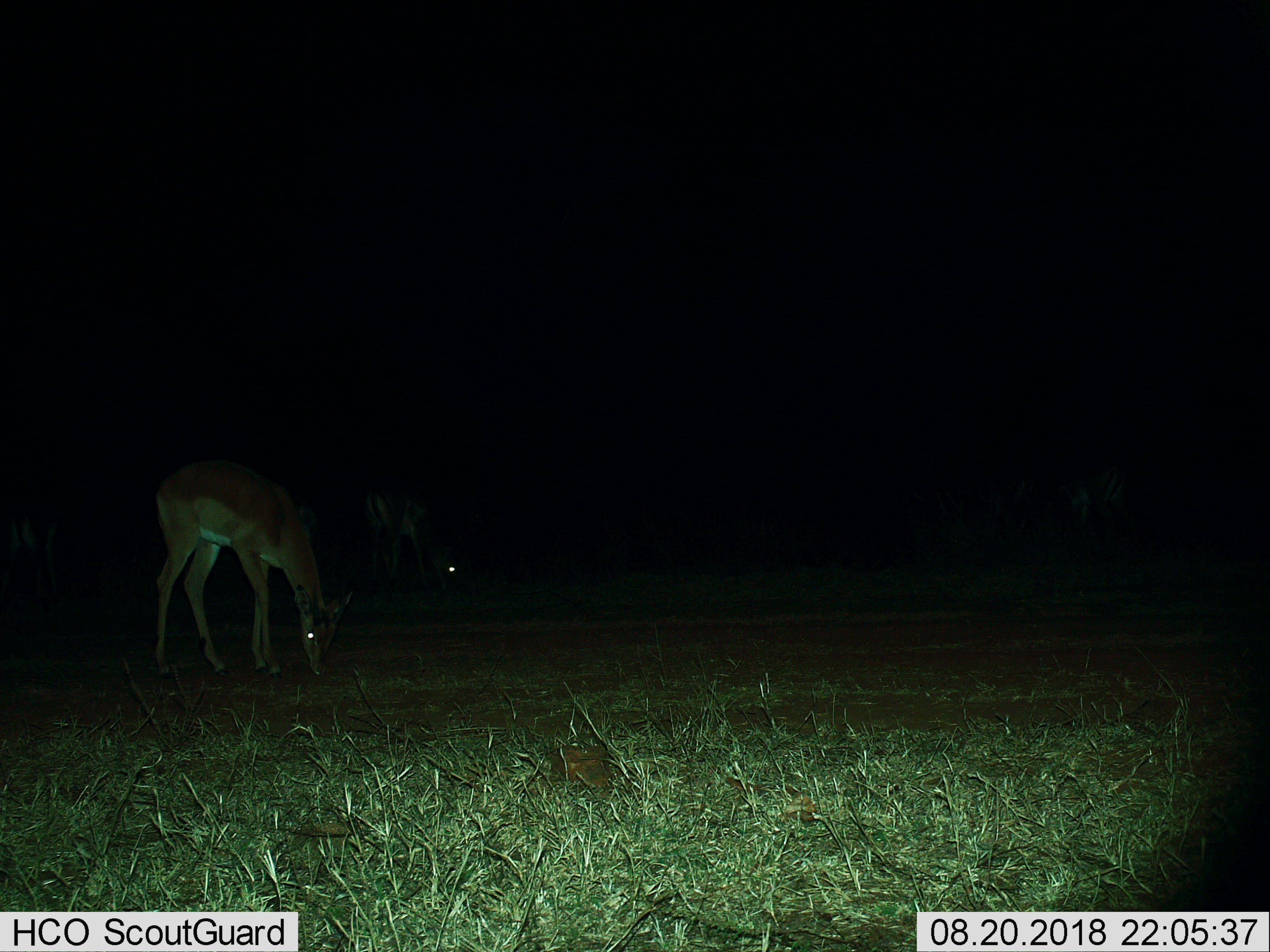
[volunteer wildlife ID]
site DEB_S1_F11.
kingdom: Animalia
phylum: Chordata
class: Mammalia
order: Artiodactyla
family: Bovidae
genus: Aepyceros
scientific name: Aepyceros melampus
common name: impala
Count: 2.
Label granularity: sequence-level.